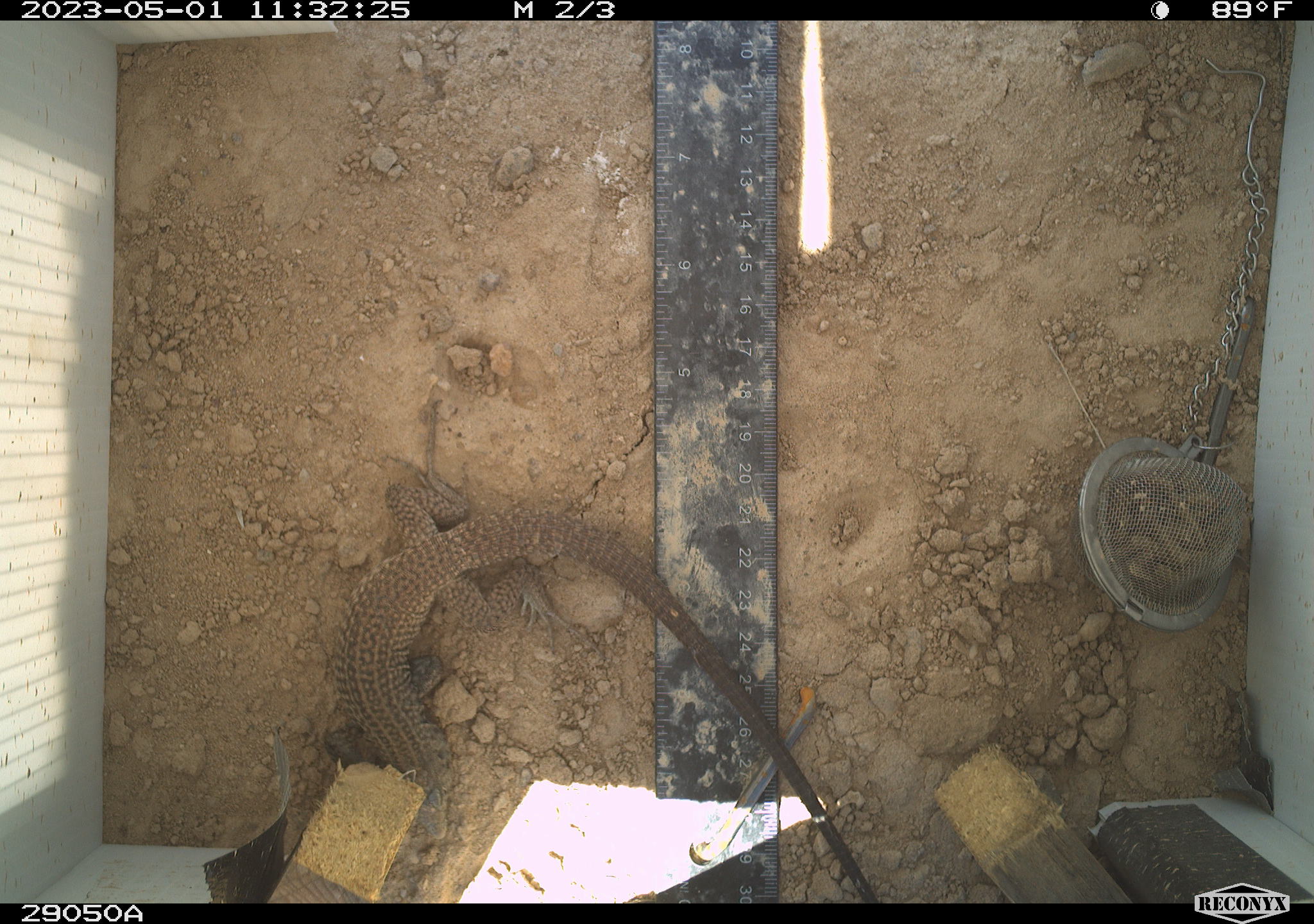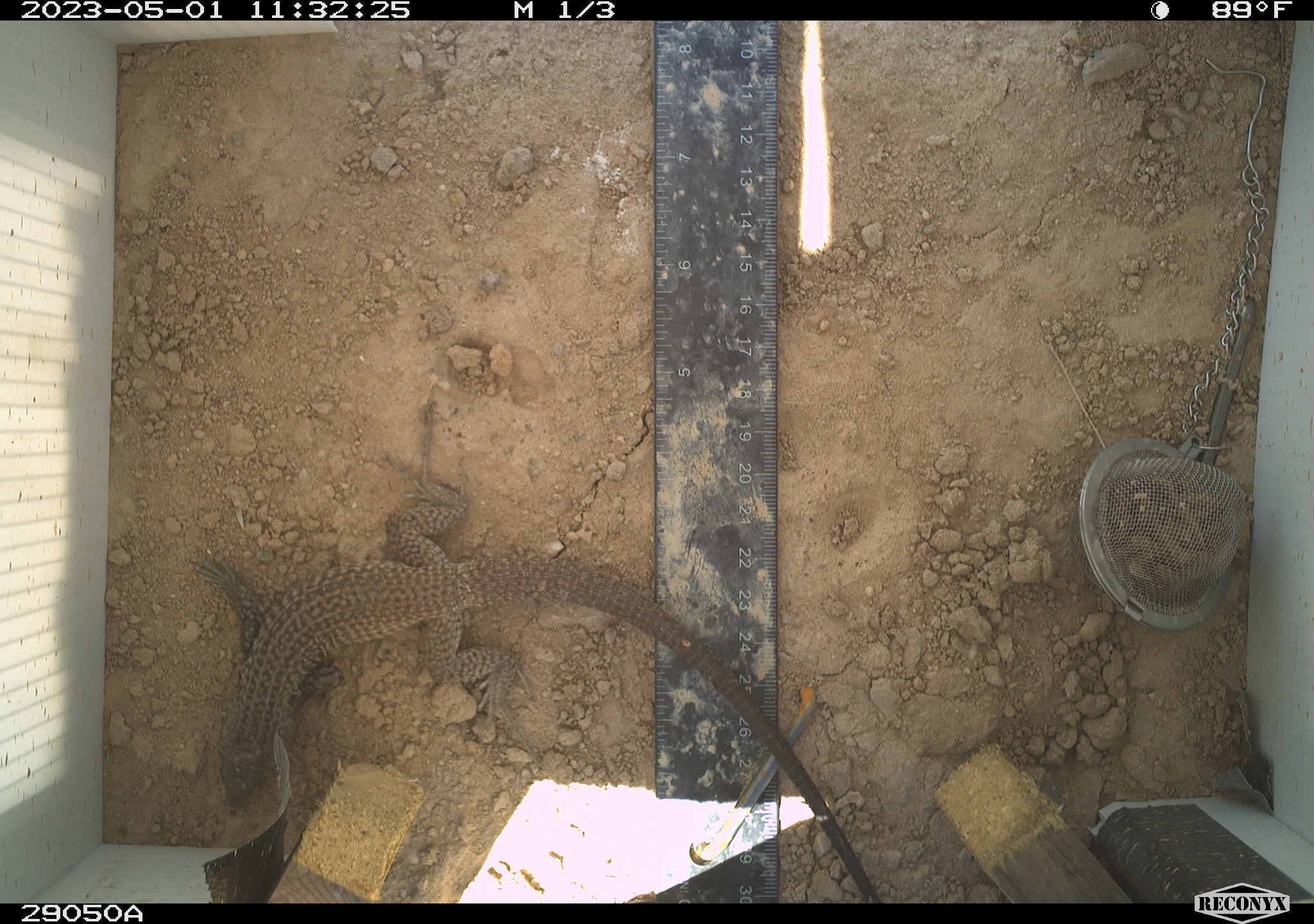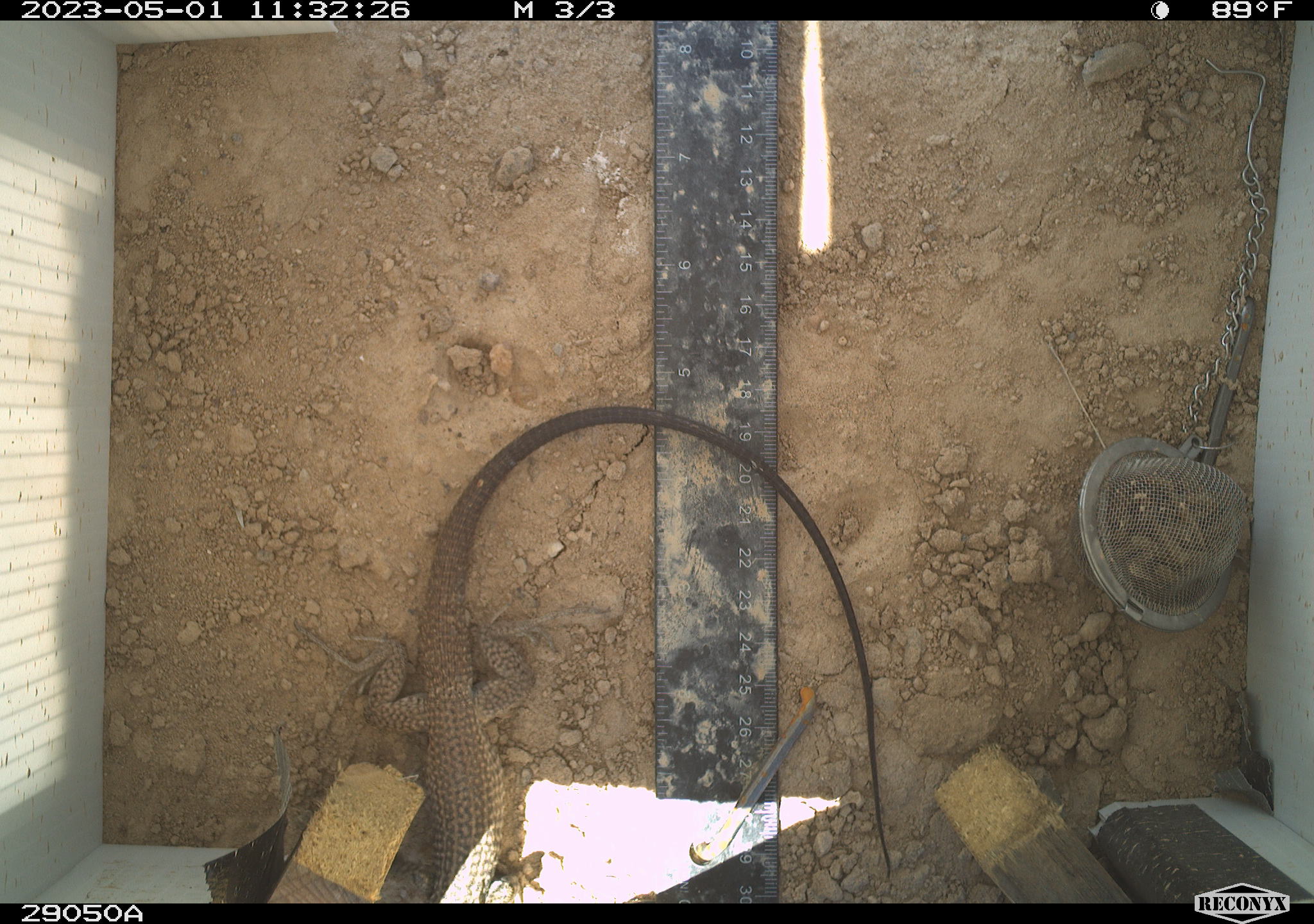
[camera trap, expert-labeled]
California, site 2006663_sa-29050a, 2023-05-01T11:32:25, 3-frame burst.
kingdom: Animalia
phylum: Chordata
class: Reptilia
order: Squamata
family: Teiidae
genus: Aspidoscelis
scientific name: Aspidoscelis tigris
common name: western whiptail